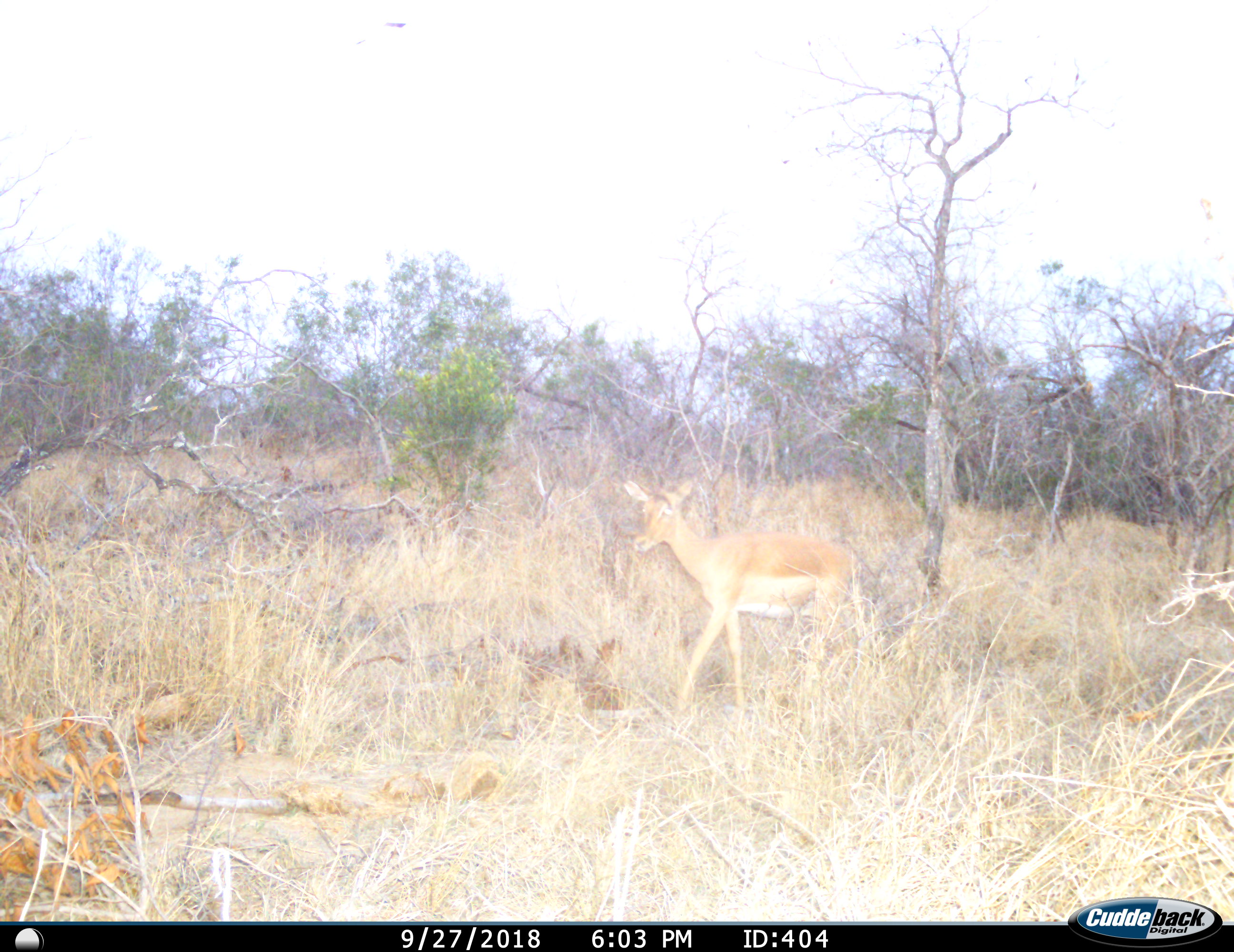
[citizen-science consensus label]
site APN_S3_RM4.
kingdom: Animalia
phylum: Chordata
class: Mammalia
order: Artiodactyla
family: Bovidae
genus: Aepyceros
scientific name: Aepyceros melampus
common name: impala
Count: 1.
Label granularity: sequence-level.